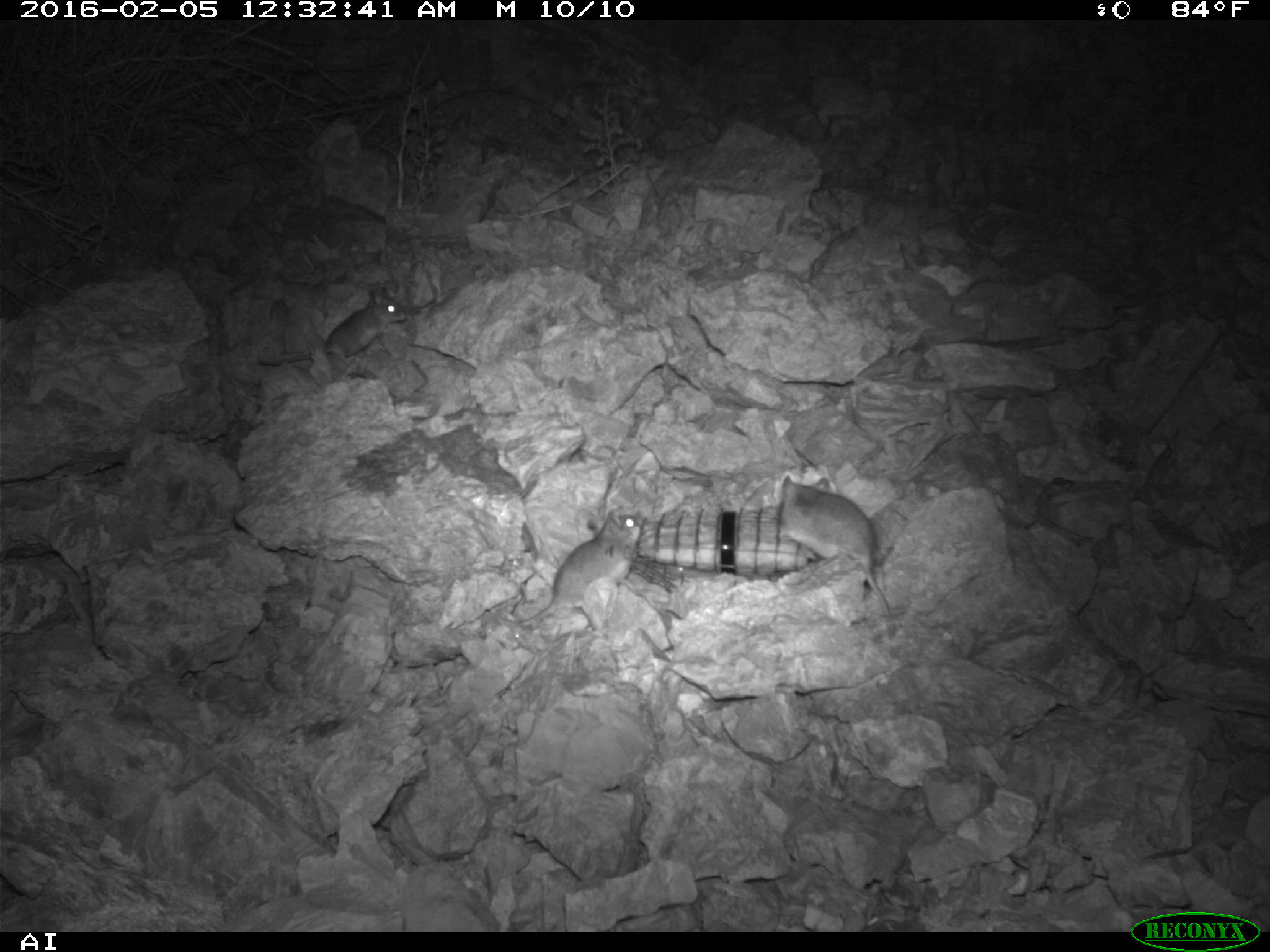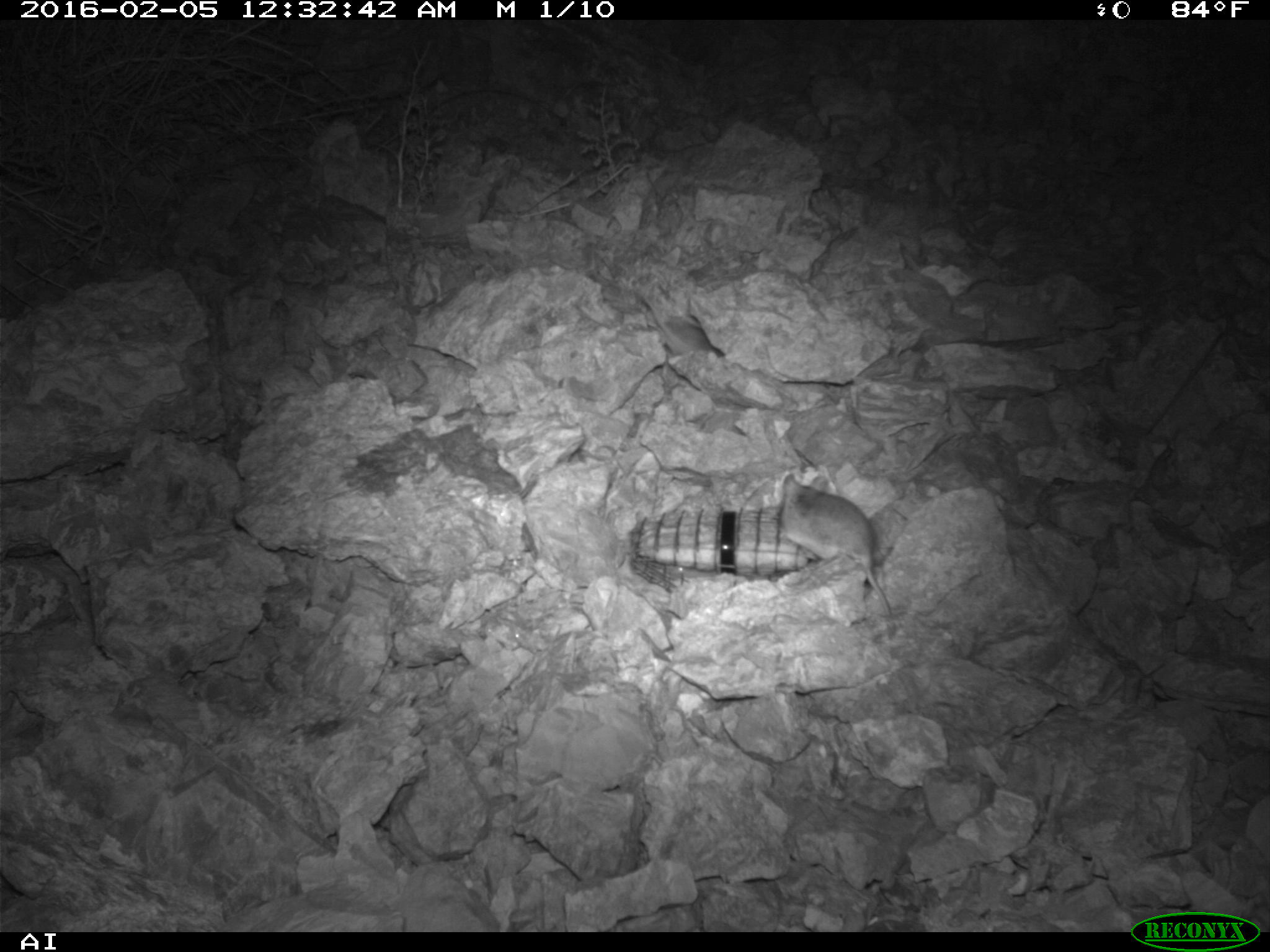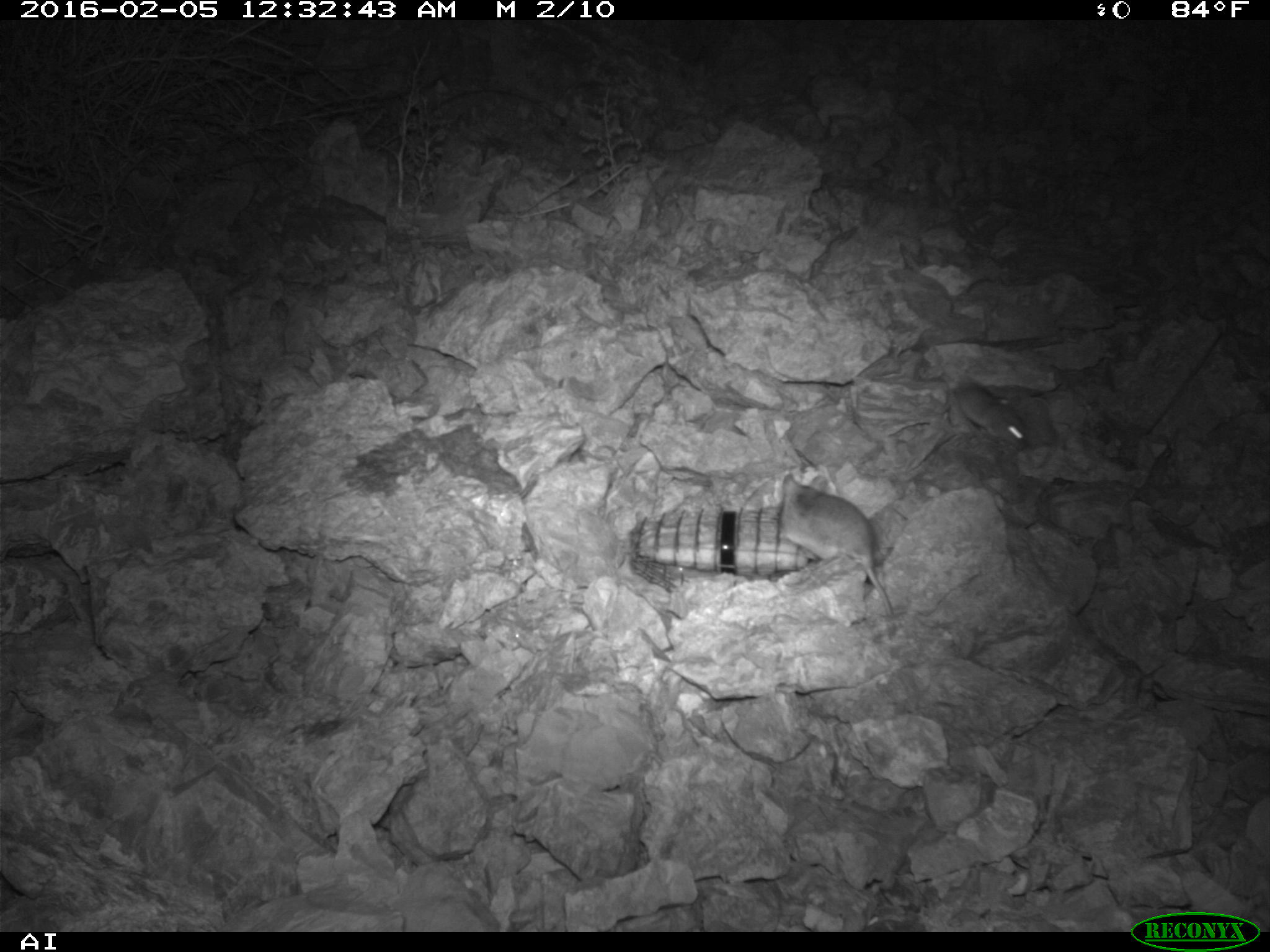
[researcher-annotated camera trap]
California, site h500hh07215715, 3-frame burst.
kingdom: Animalia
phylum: Chordata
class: Mammalia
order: Rodentia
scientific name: Rodentia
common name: rodent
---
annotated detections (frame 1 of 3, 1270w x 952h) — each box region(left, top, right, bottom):
rodent: region(495, 505, 647, 626); region(773, 475, 893, 619); region(258, 286, 407, 368)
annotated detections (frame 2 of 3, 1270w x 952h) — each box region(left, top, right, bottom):
rodent: region(776, 471, 896, 623)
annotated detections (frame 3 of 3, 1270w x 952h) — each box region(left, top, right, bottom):
rodent: region(776, 474, 894, 616); region(952, 382, 1028, 451)